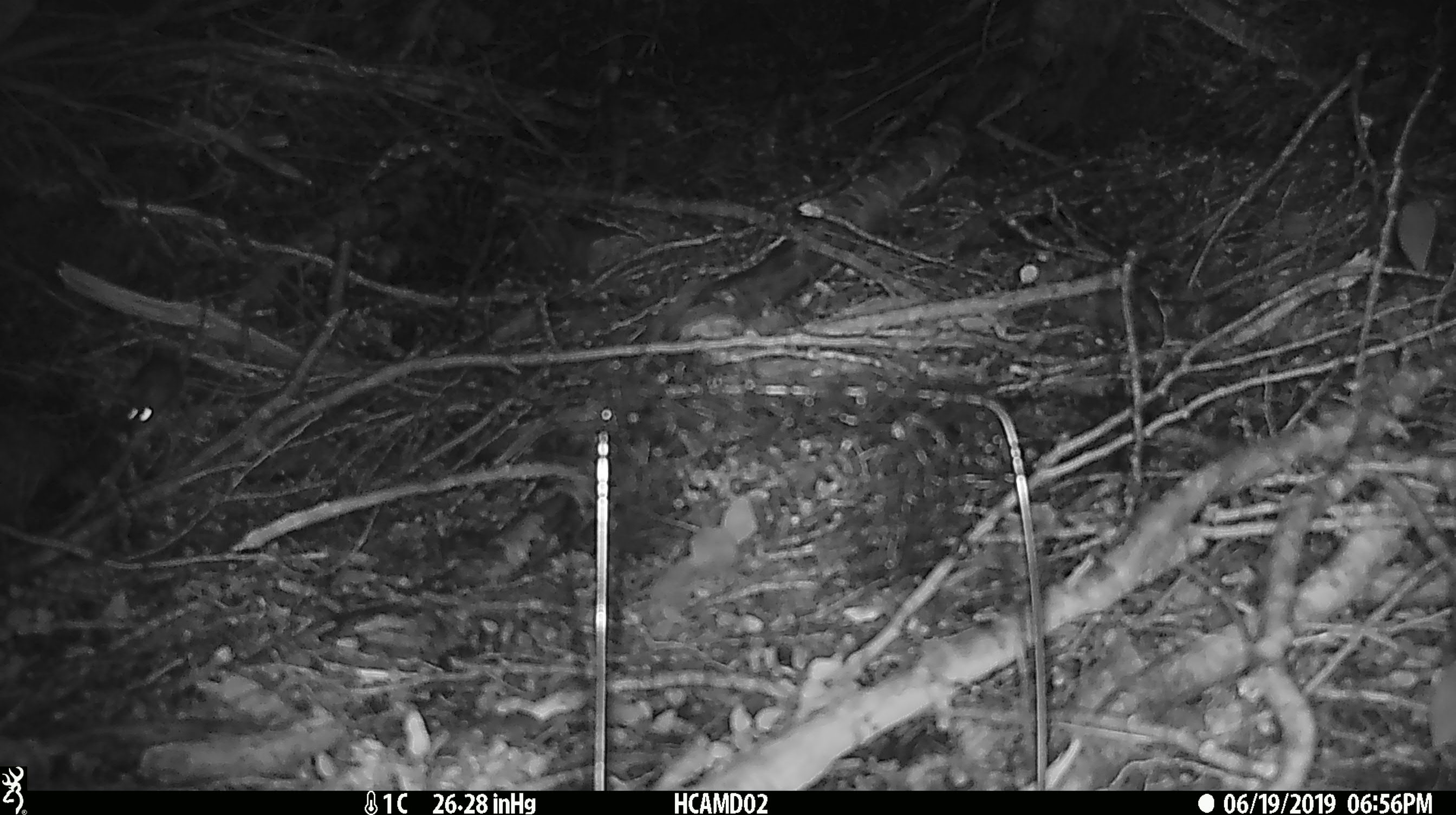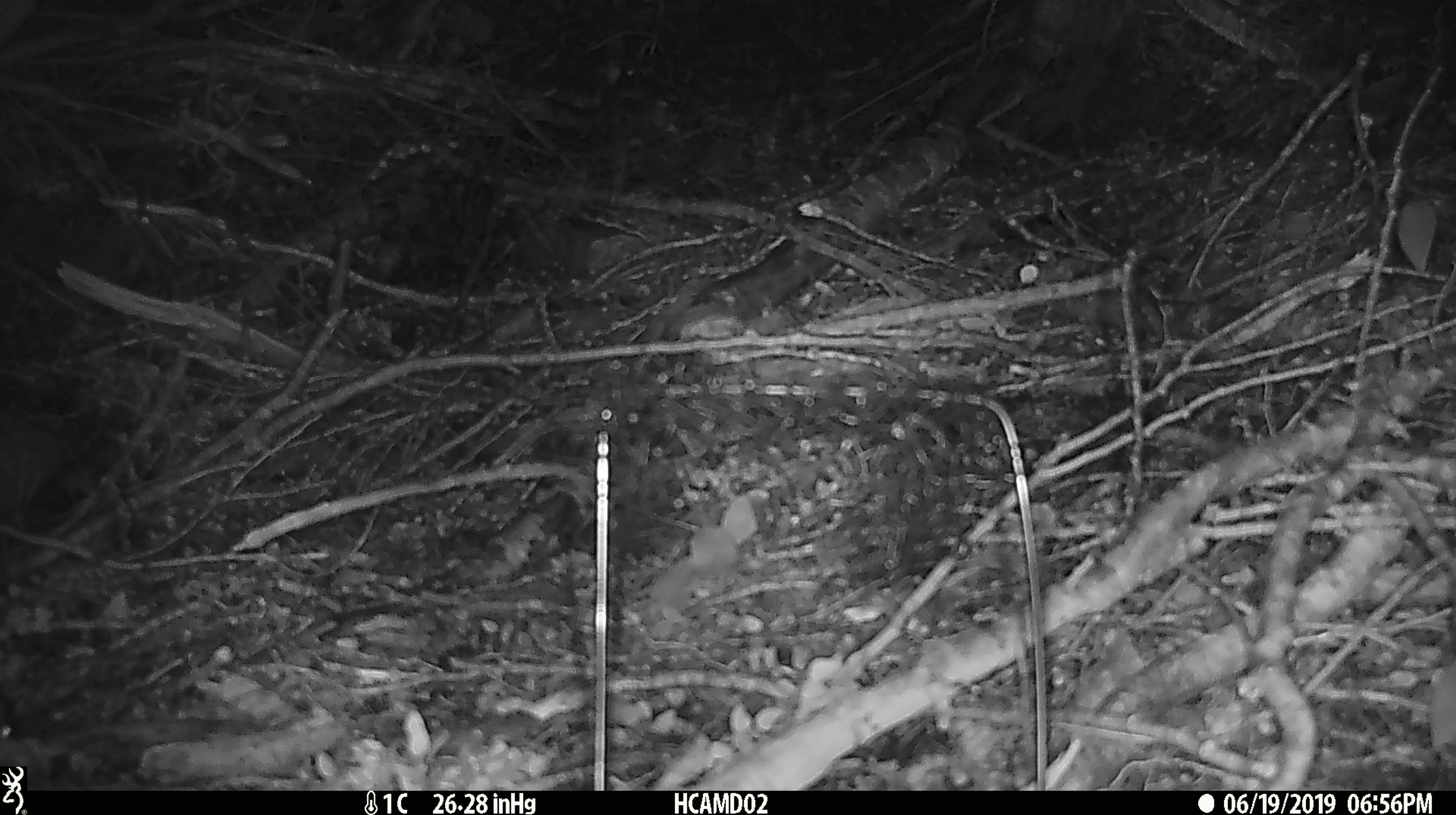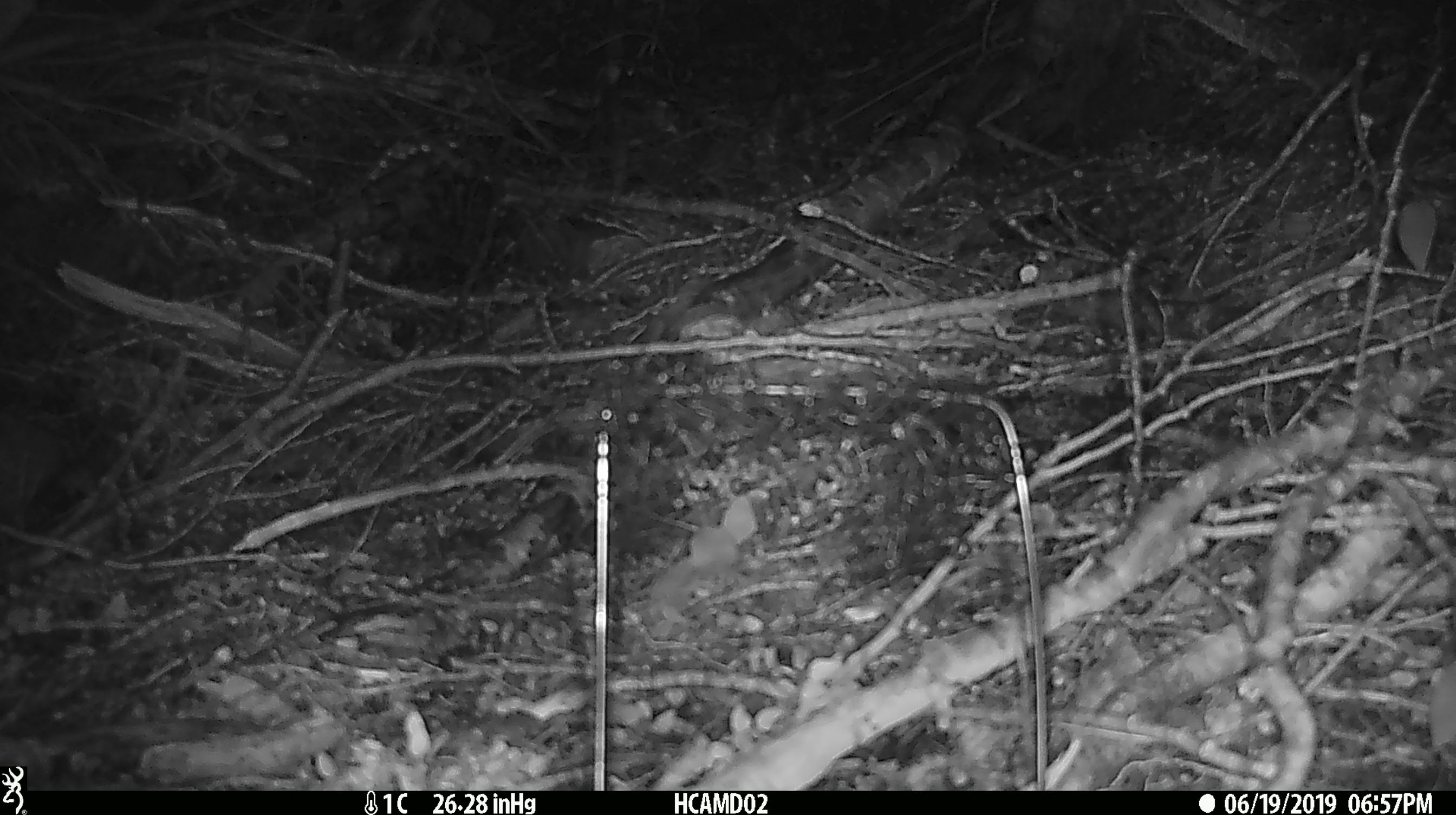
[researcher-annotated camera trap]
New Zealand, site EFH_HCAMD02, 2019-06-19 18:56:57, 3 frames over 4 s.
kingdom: Animalia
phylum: Chordata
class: Mammalia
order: Rodentia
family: Muridae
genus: Mus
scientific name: Mus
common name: mouse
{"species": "mouse (Mus)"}